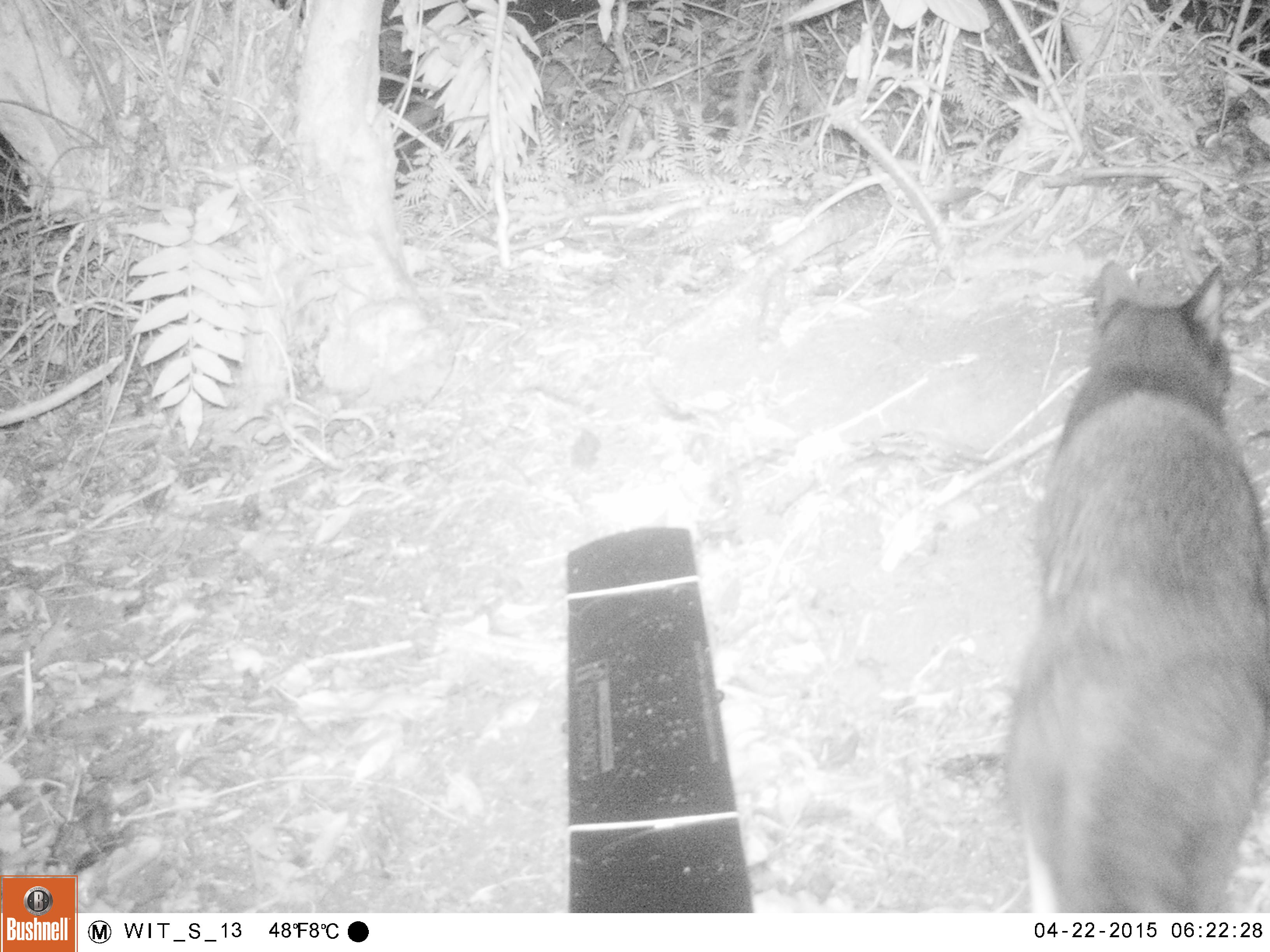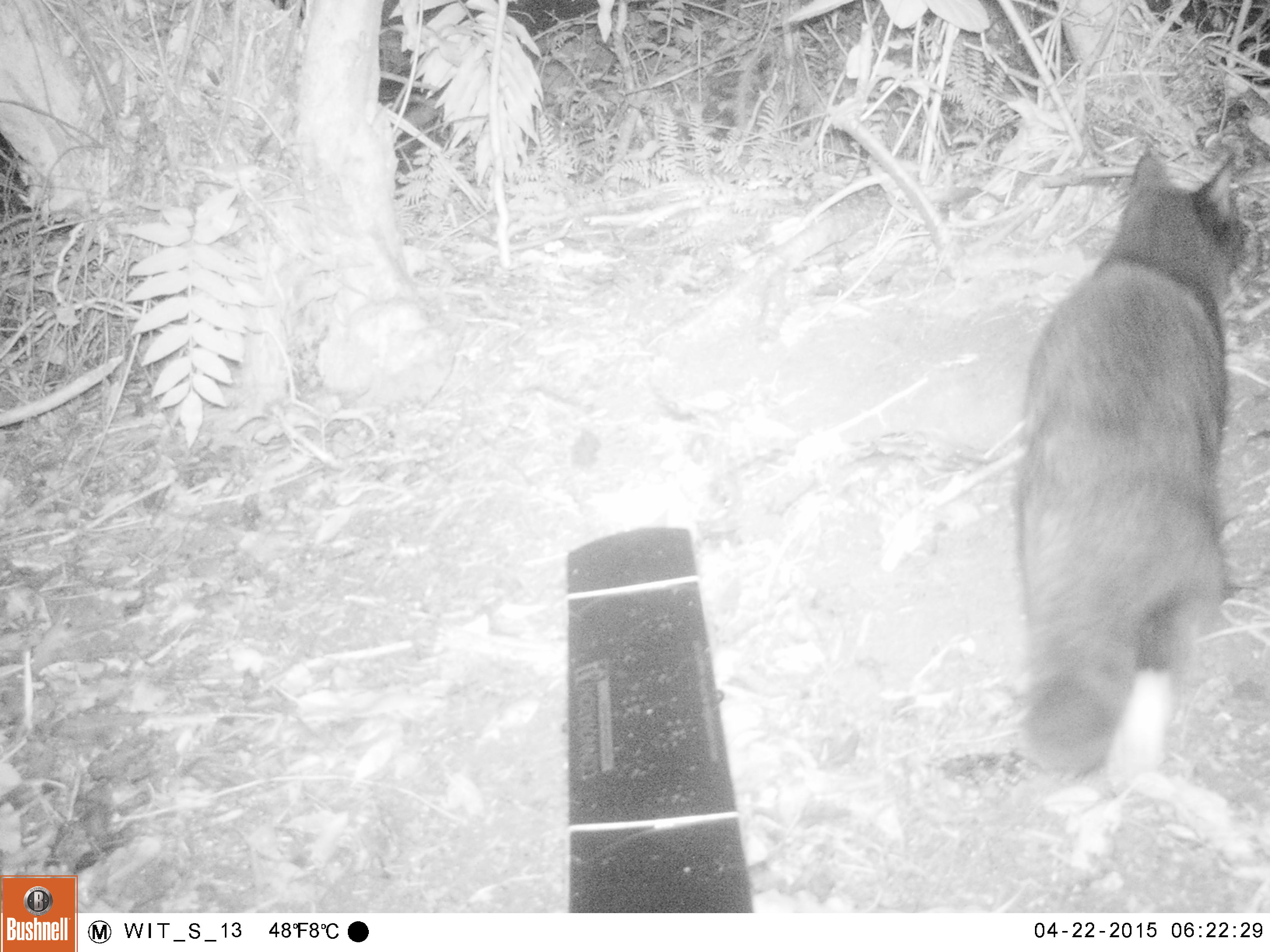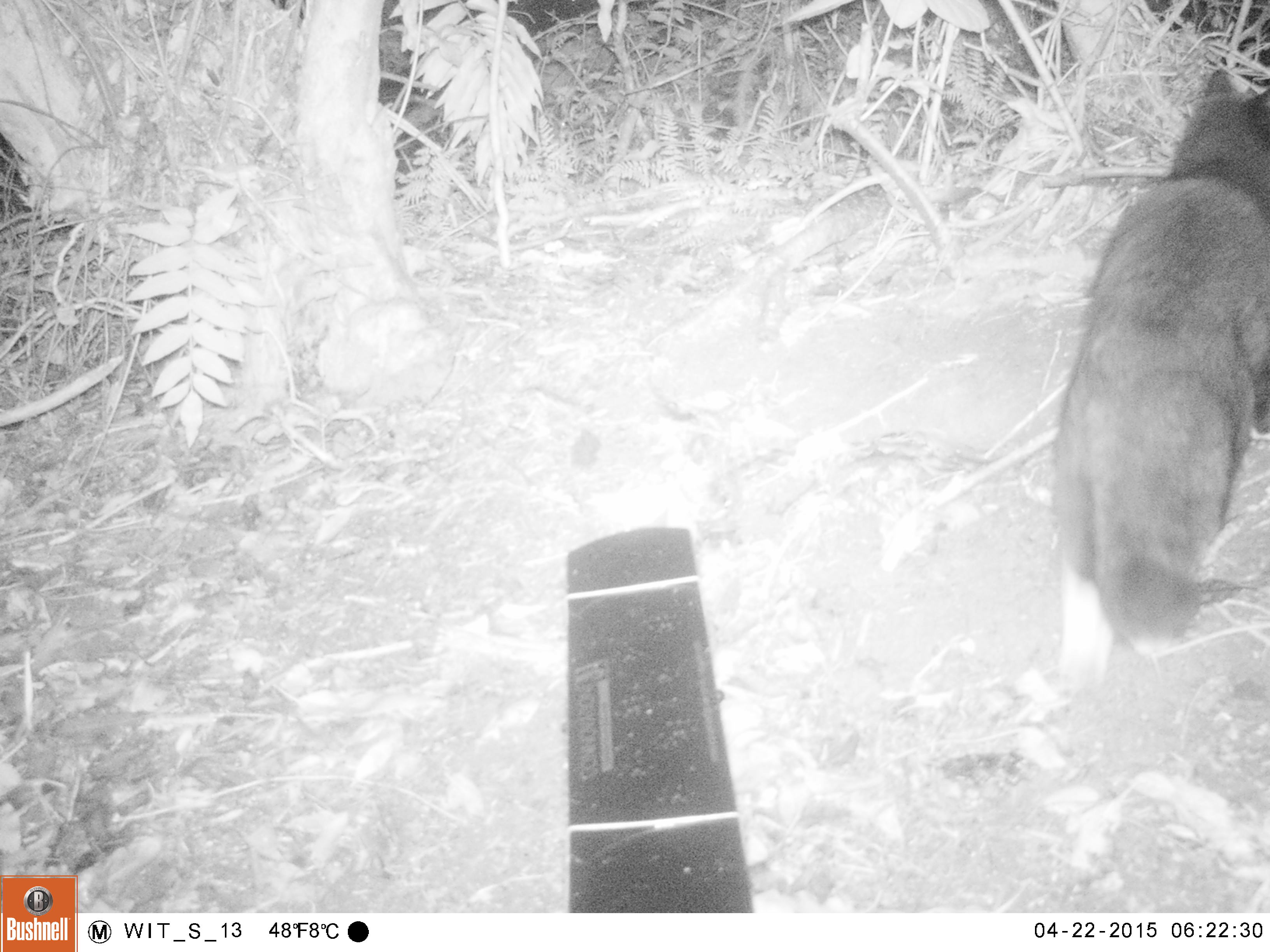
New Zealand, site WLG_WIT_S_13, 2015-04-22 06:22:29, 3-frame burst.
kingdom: Animalia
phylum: Chordata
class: Mammalia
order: Carnivora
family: Felidae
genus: Felis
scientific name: Felis catus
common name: domestic cat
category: cat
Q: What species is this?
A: Cat (domestic cat) (Felis catus).